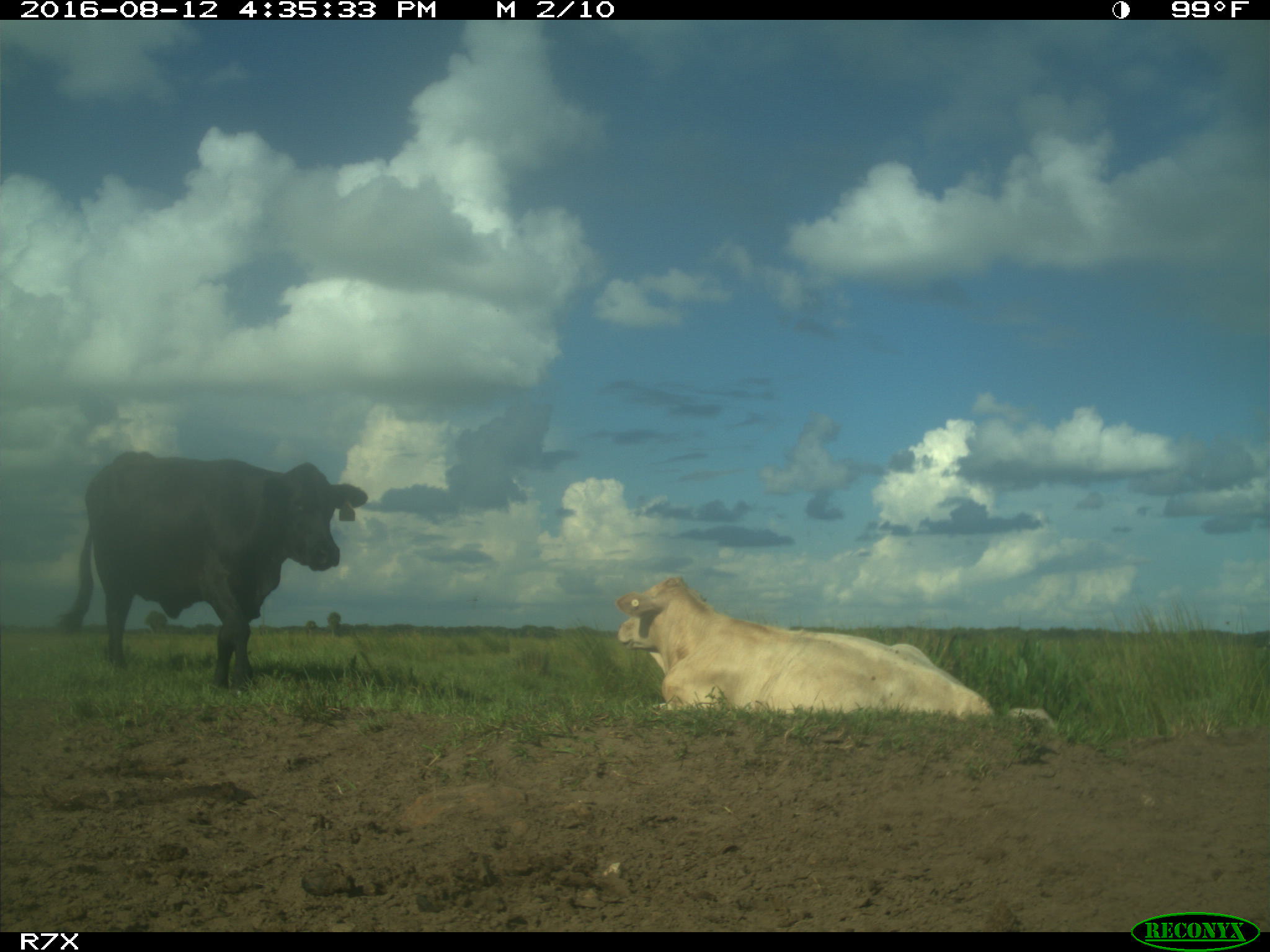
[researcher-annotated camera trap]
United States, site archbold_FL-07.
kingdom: Animalia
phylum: Chordata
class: Mammalia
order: Artiodactyla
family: Bovidae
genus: Bos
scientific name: Bos taurus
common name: domestic cow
Bos taurus (domestic cow).